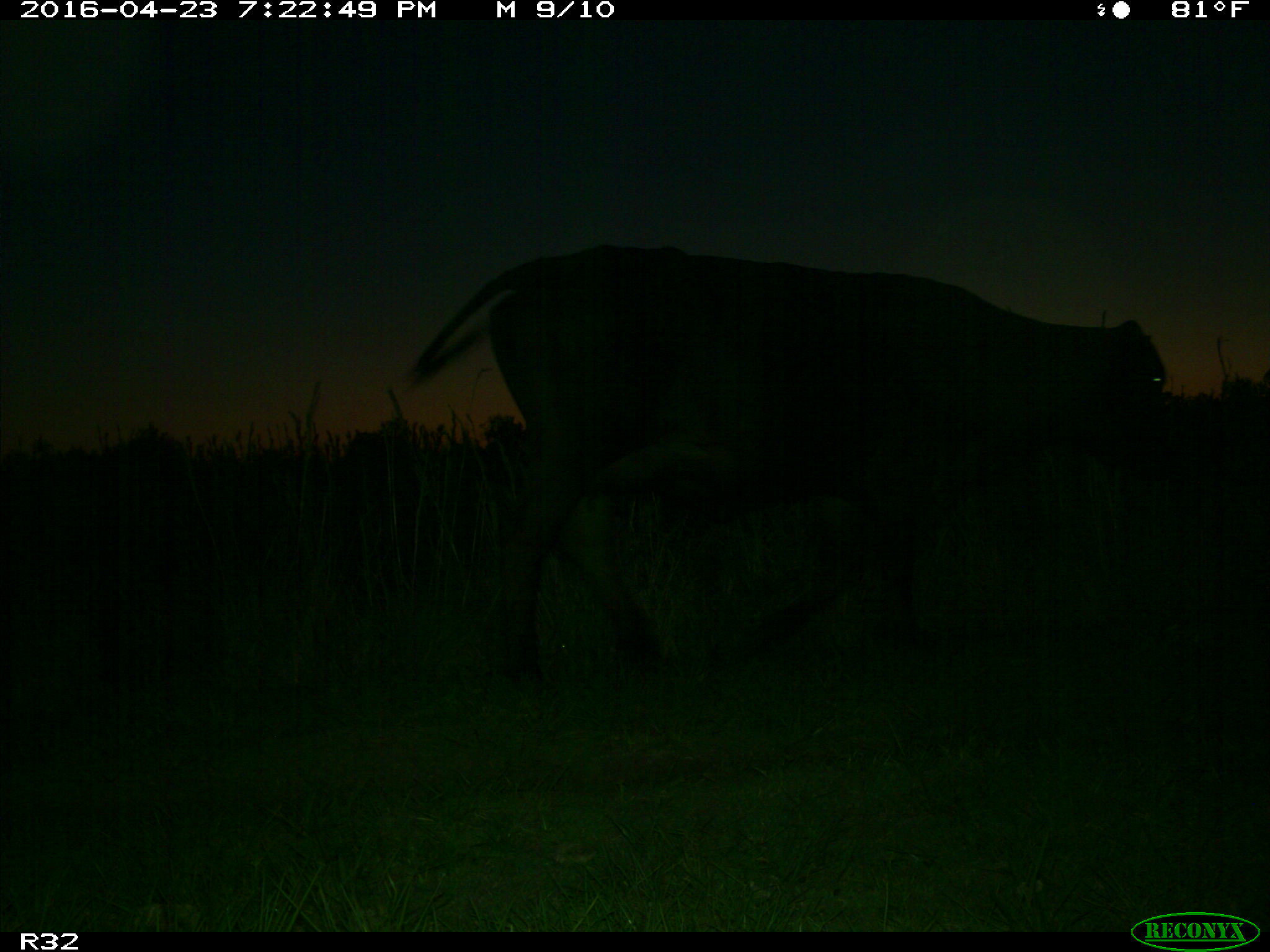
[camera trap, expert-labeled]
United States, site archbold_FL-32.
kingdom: Animalia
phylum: Chordata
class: Mammalia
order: Artiodactyla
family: Bovidae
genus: Bos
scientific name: Bos taurus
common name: domestic cow